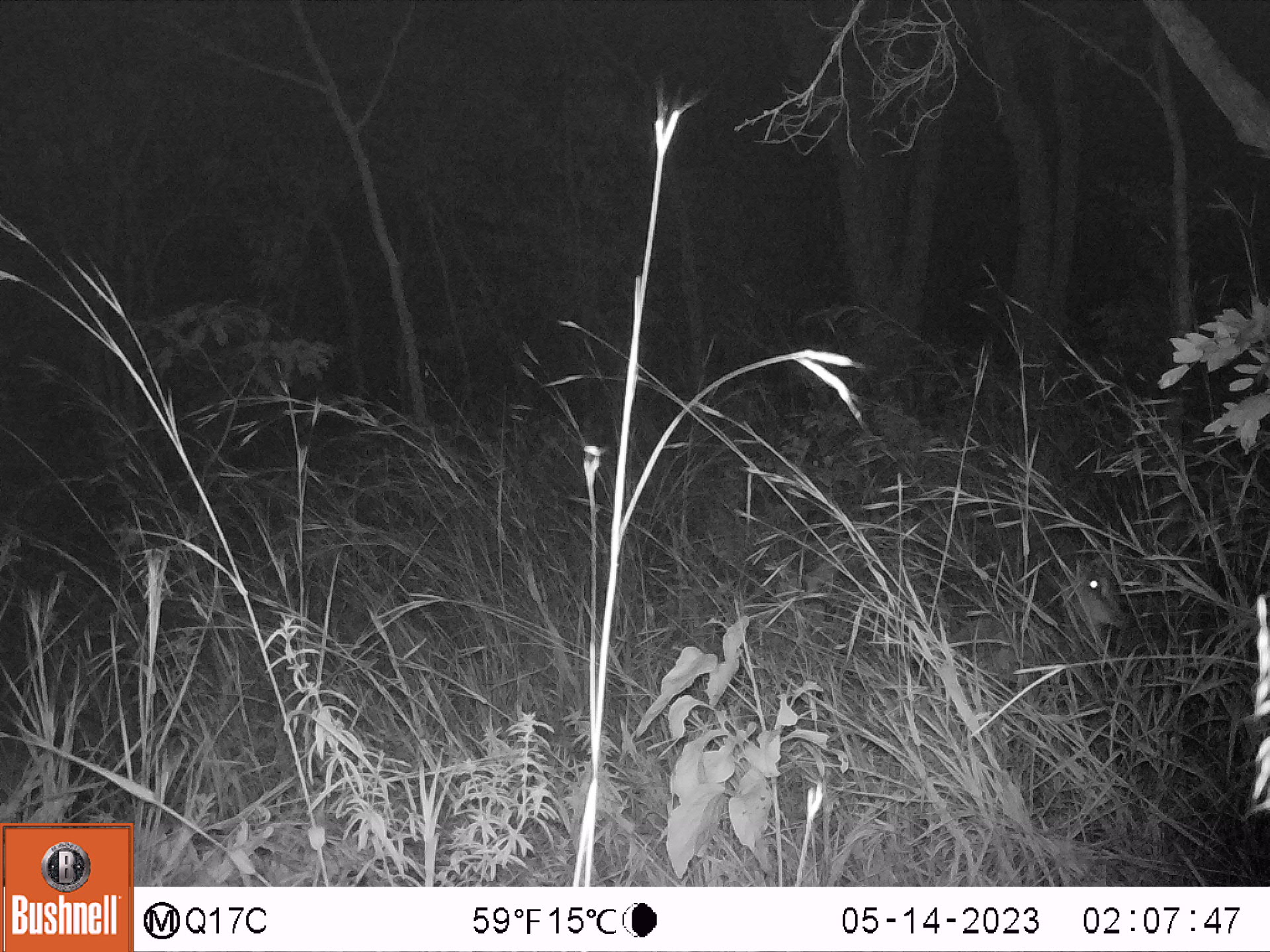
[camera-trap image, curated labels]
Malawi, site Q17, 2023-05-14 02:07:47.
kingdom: Animalia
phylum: Chordata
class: Mammalia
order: Artiodactyla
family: Bovidae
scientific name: Antilopinae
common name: small antelope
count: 1